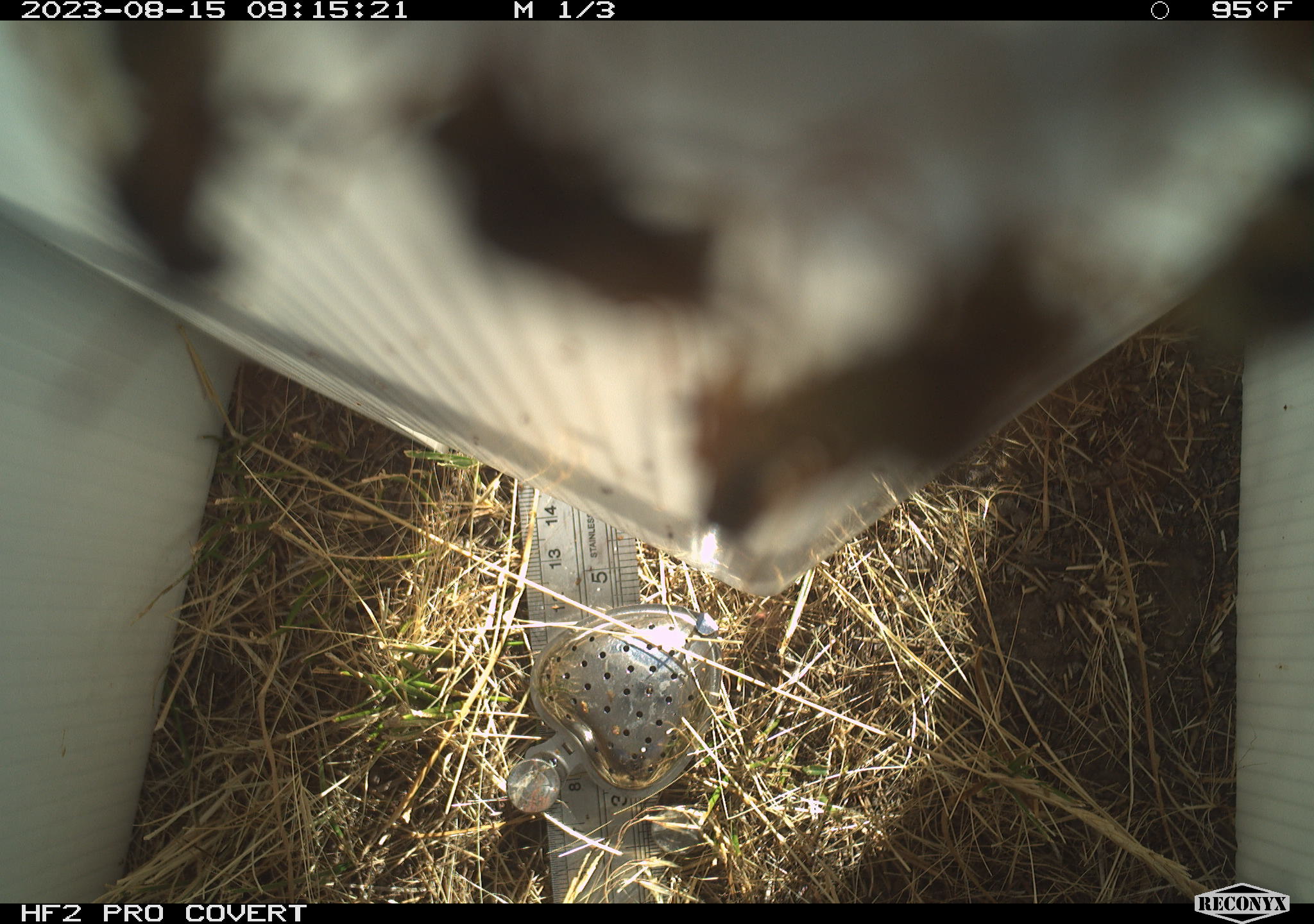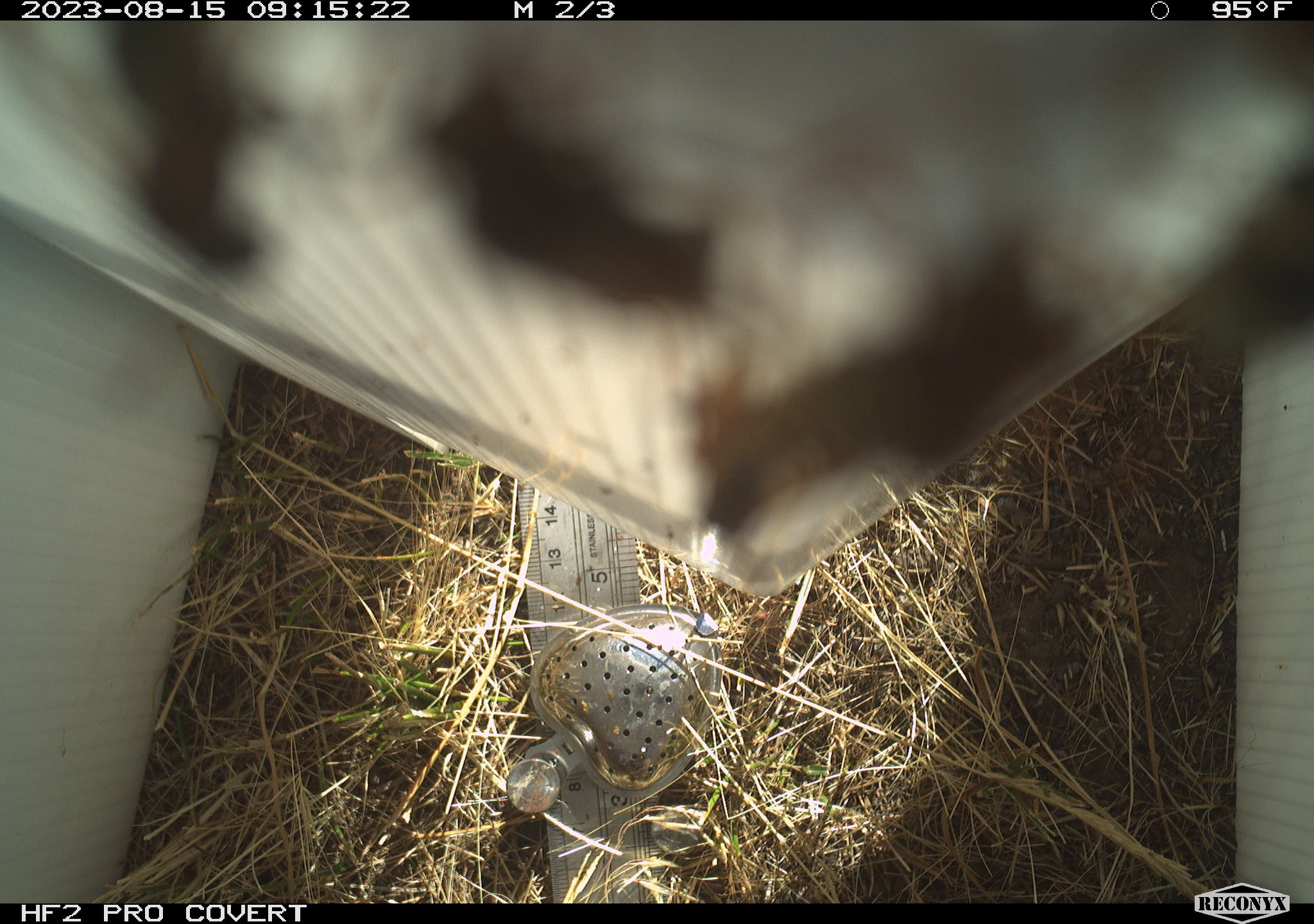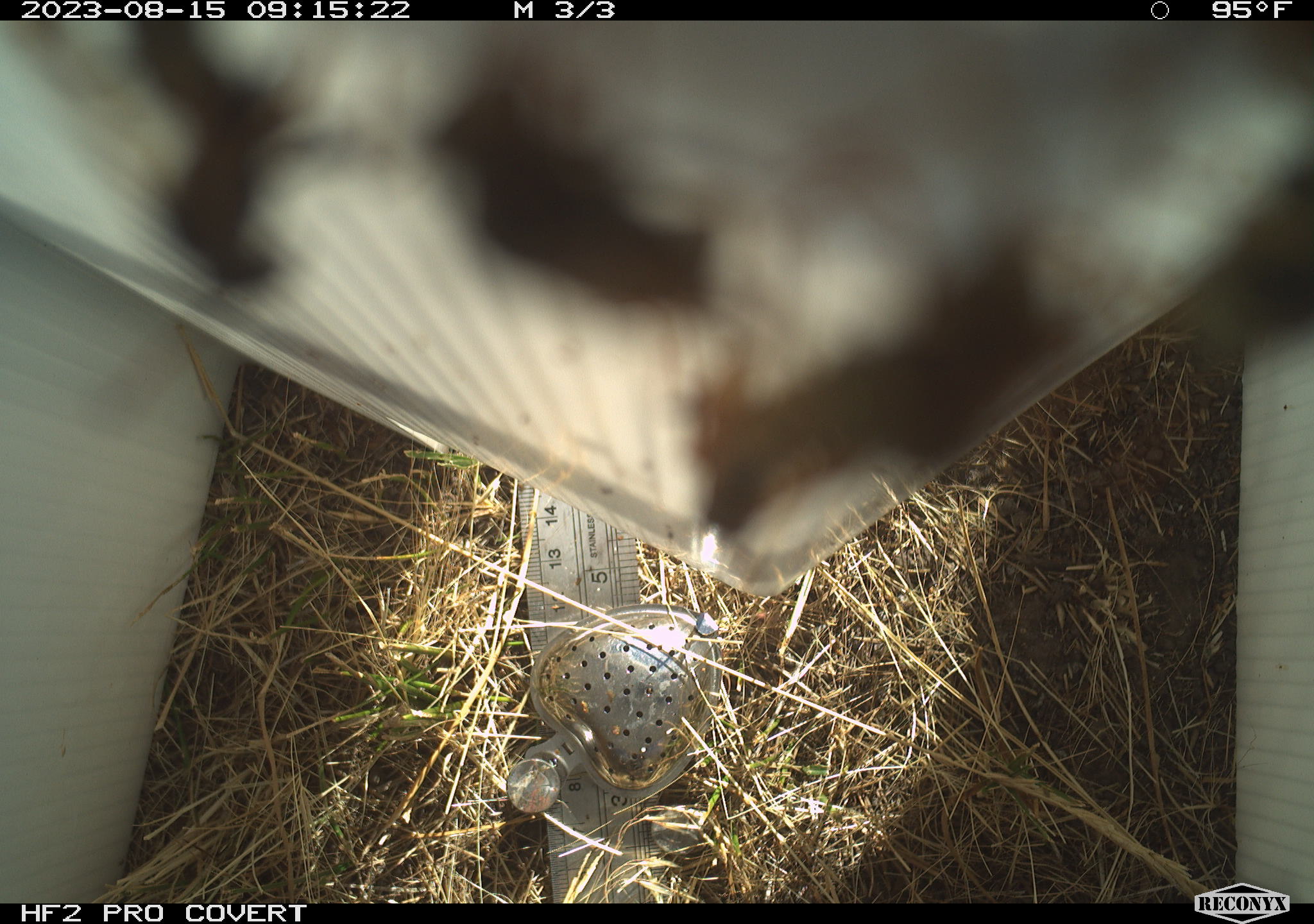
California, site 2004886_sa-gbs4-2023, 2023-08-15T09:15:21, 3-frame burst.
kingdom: Animalia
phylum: Arthropoda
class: Insecta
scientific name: Insecta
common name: insect